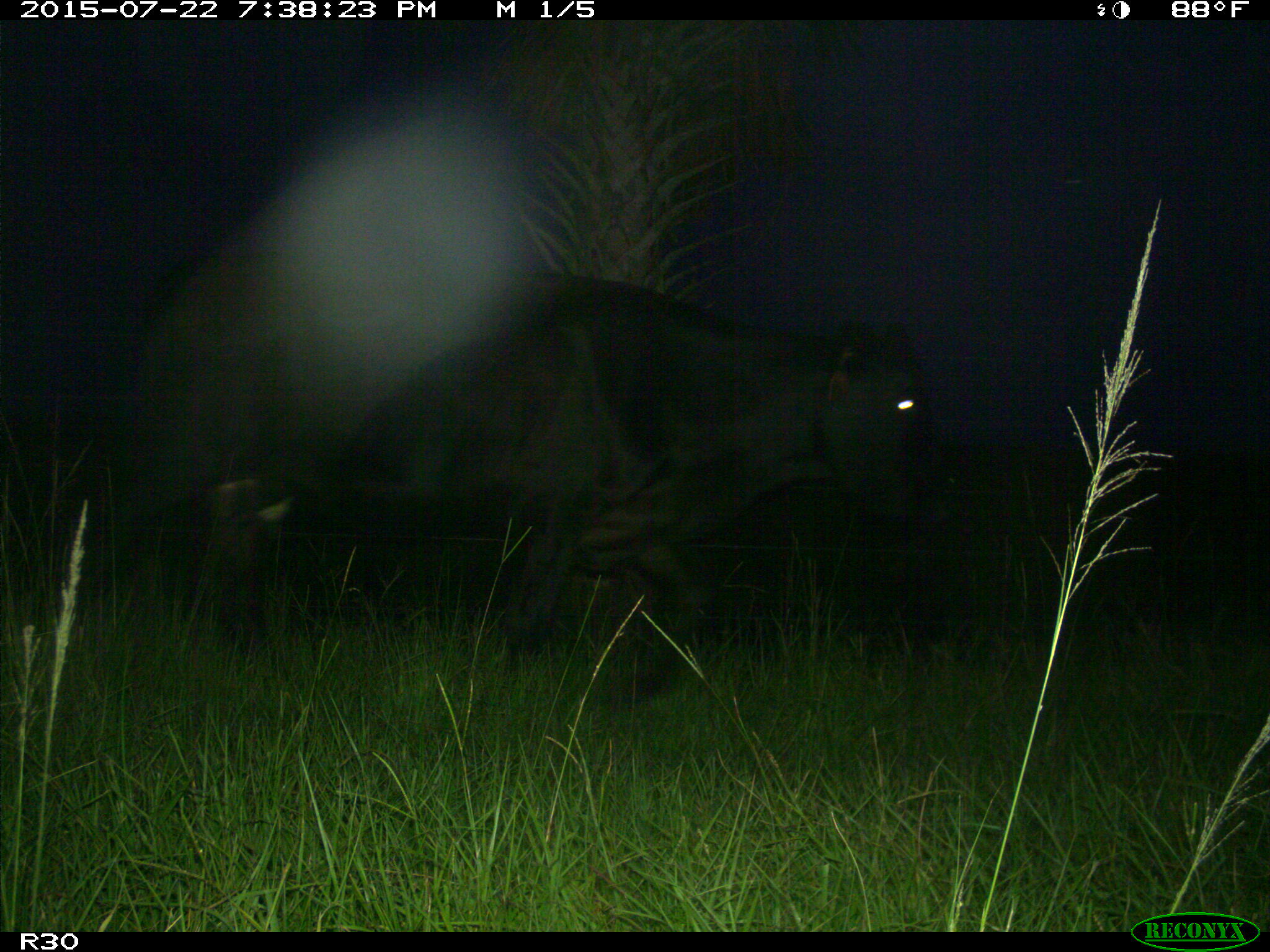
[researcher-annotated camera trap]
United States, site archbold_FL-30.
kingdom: Animalia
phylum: Chordata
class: Mammalia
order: Artiodactyla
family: Bovidae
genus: Bos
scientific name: Bos taurus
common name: domestic cow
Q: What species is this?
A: Bos taurus (domestic cow).